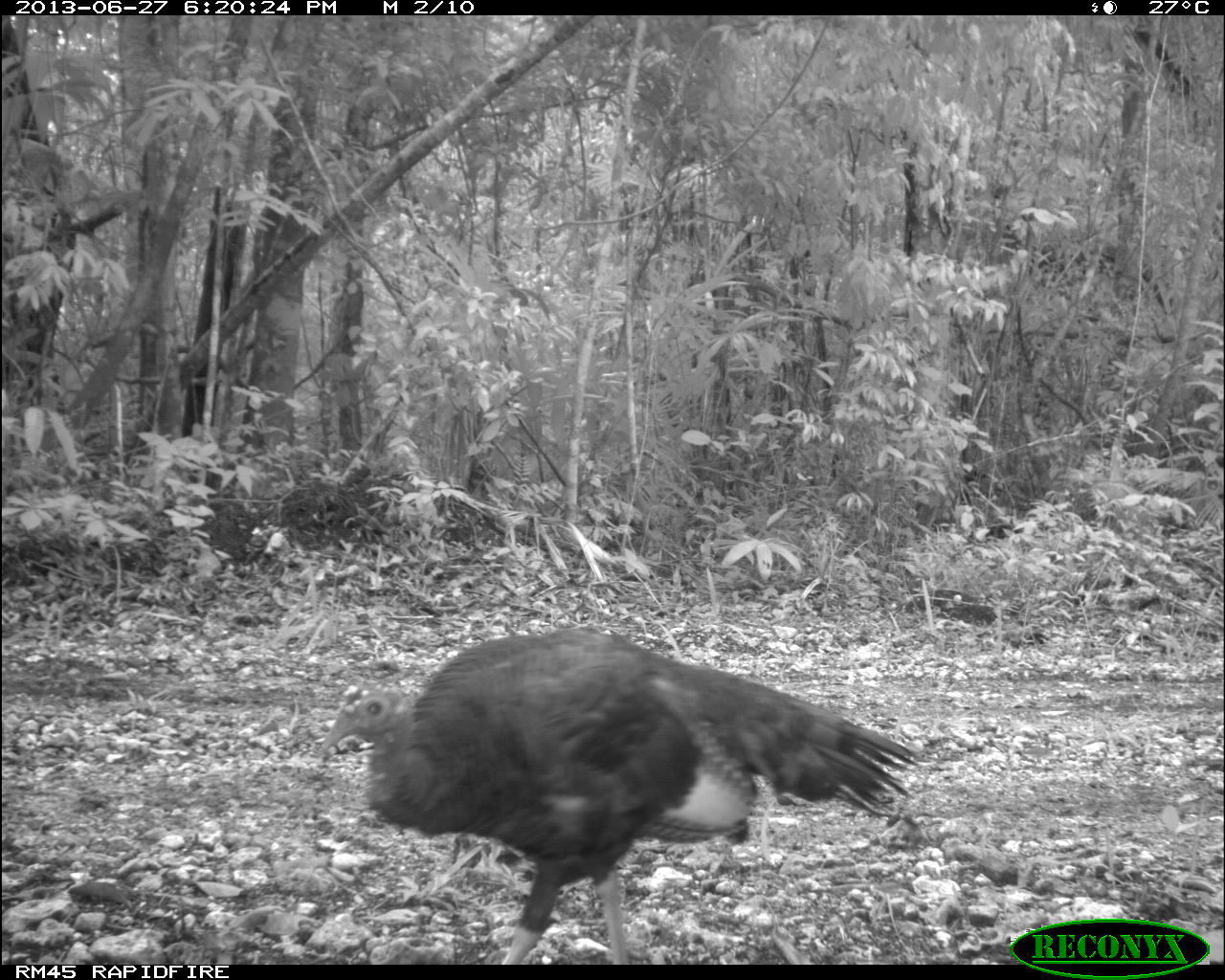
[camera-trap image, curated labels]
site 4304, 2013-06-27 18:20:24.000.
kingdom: Animalia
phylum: Chordata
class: Aves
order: Galliformes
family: Phasianidae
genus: Meleagris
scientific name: Meleagris ocellata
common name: ocellated turkey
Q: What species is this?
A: Meleagris ocellata (ocellated turkey).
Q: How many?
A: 1.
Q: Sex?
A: Male.